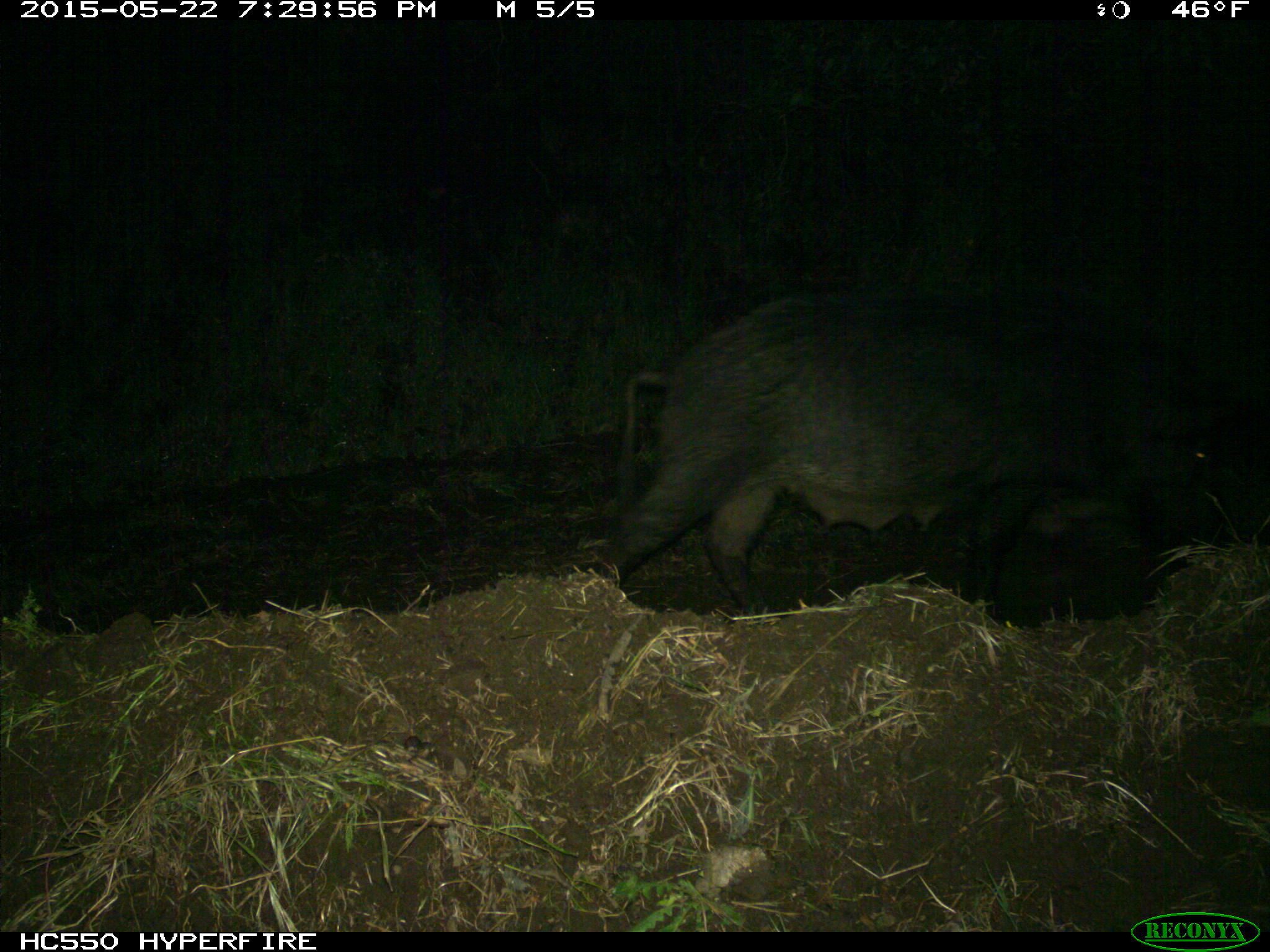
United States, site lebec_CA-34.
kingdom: Animalia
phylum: Chordata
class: Mammalia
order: Artiodactyla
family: Suidae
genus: Sus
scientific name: Sus scrofa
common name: wild boar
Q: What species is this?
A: Sus scrofa (wild boar).